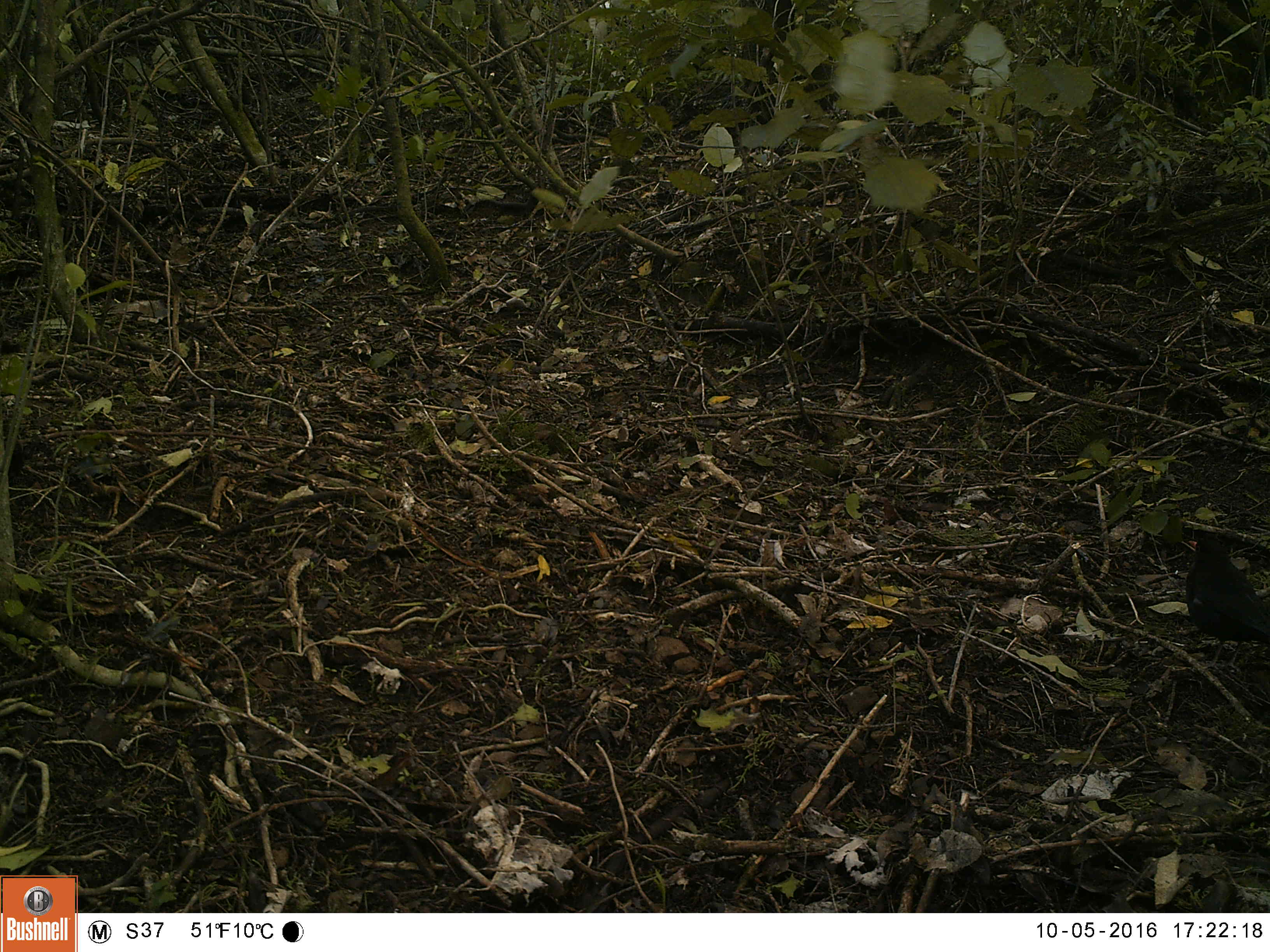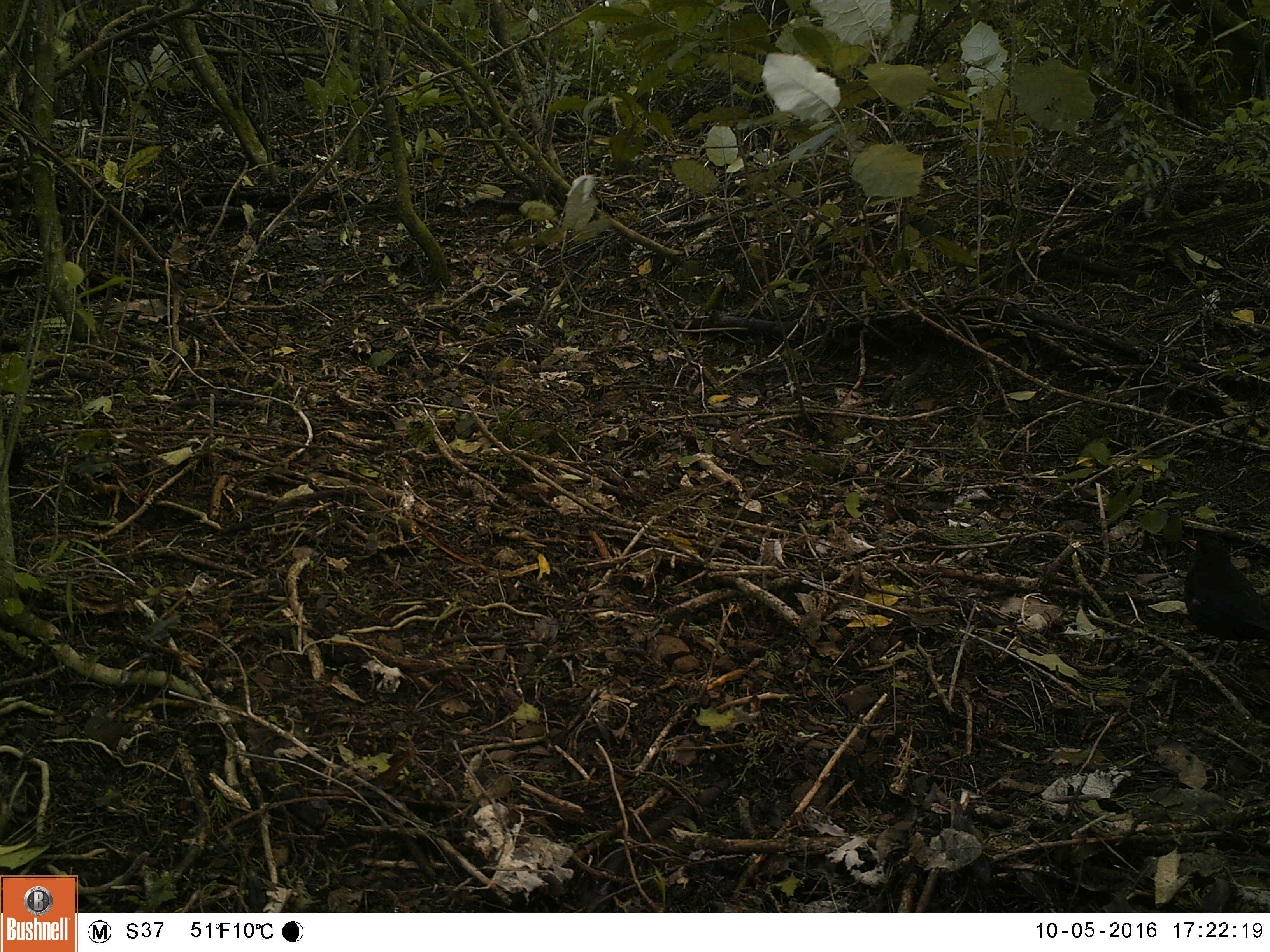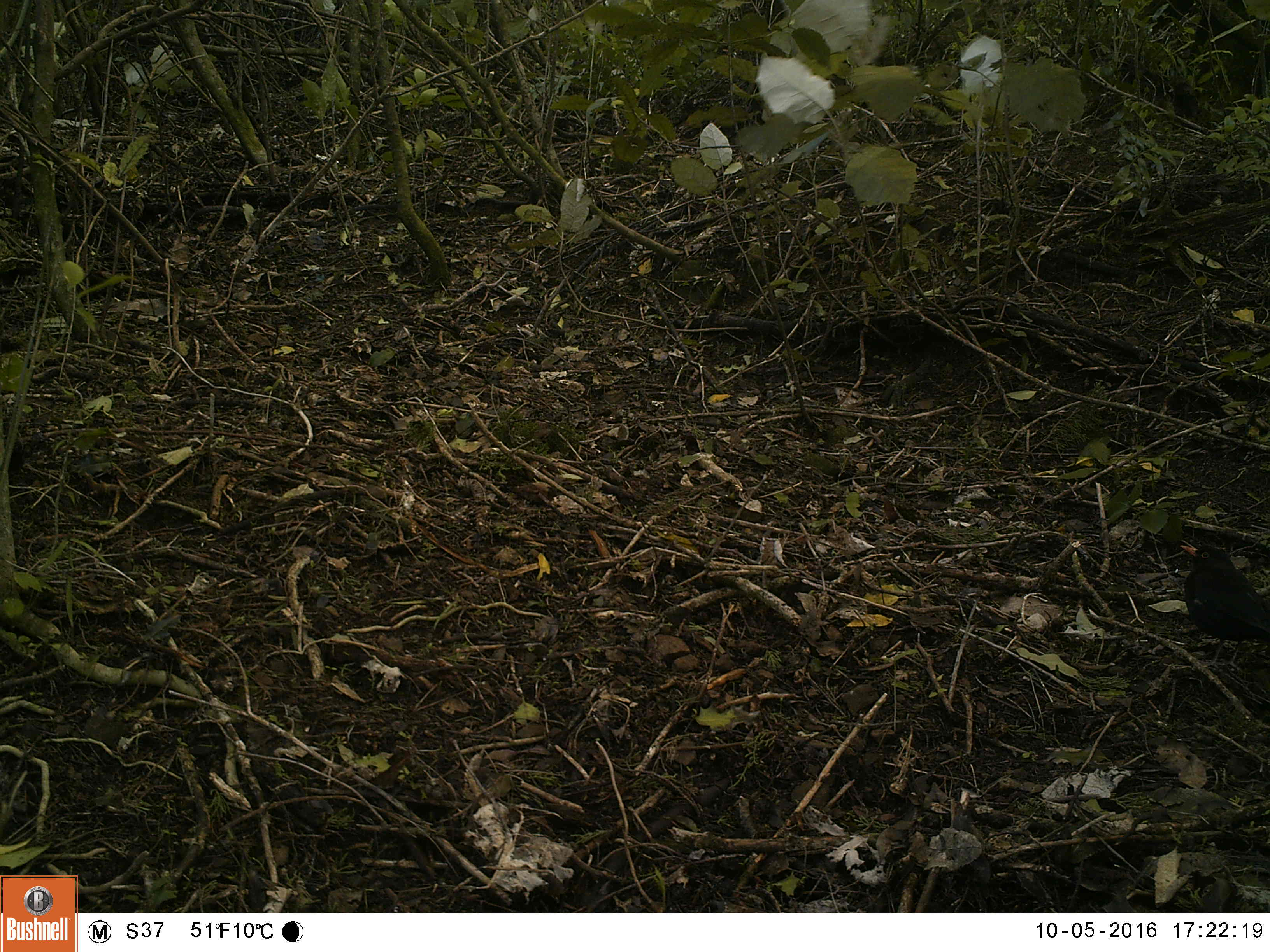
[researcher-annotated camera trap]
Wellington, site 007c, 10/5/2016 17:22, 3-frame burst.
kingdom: Animalia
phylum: Chordata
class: Aves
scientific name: Aves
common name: bird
Bird (Aves).